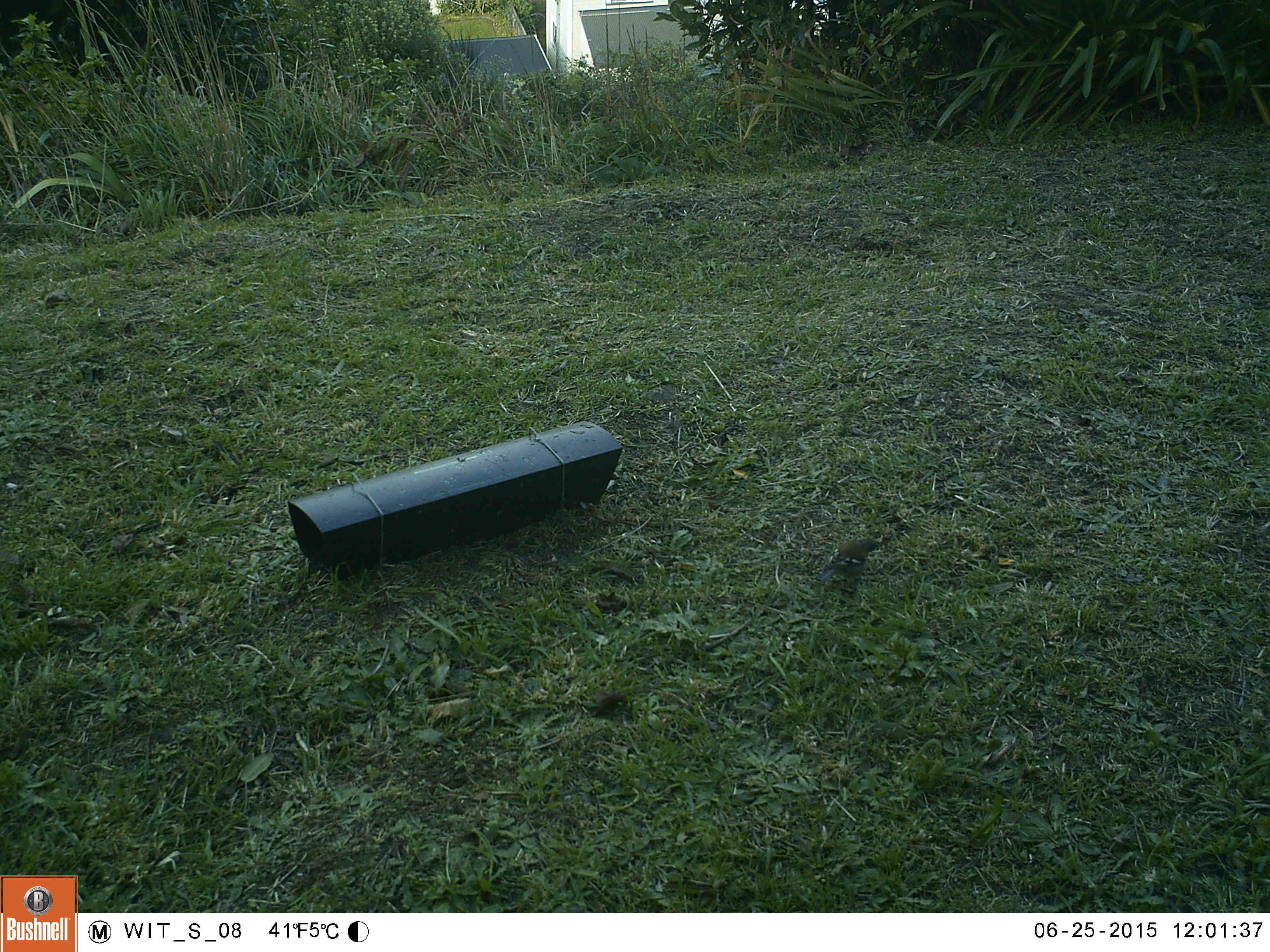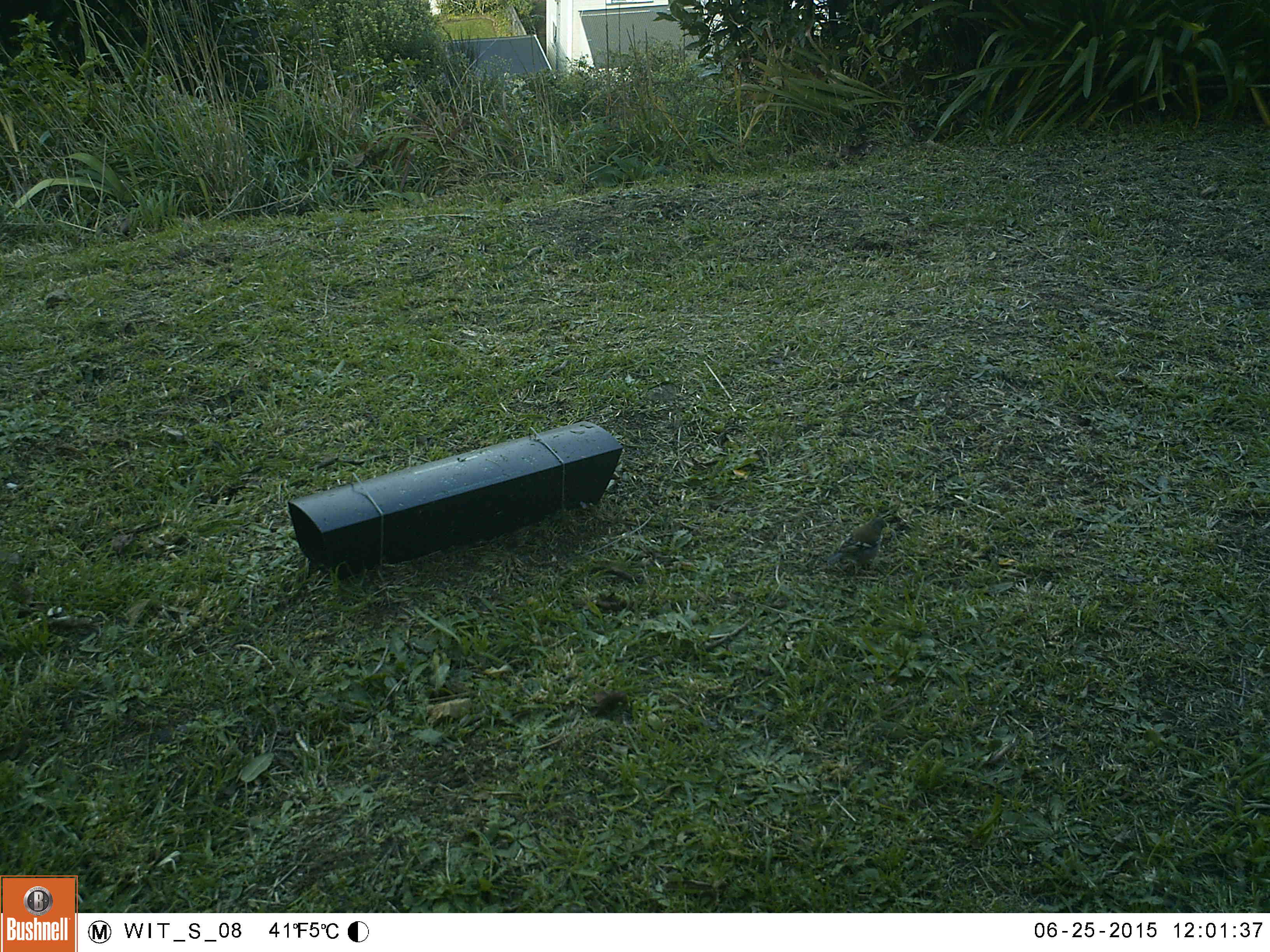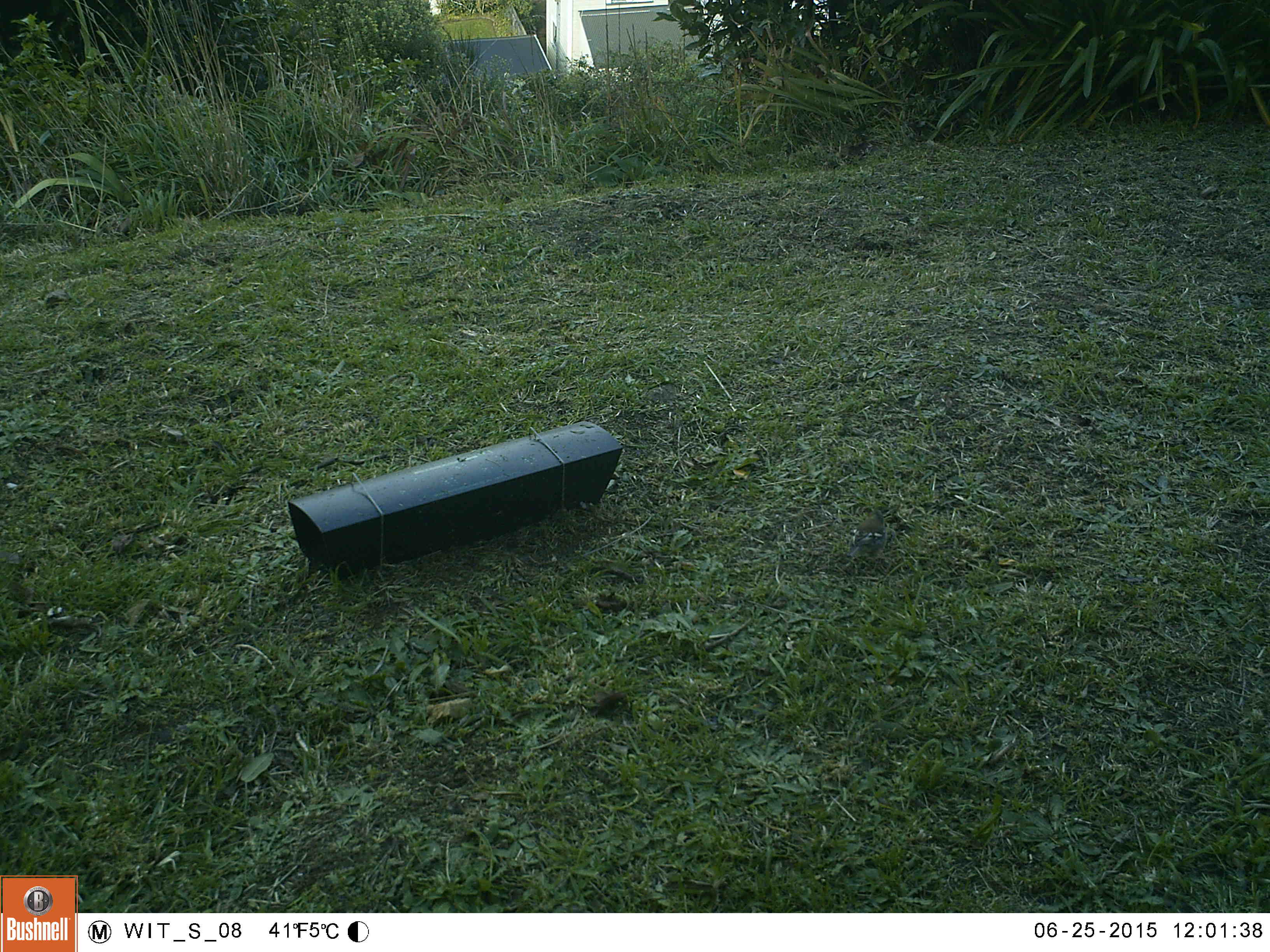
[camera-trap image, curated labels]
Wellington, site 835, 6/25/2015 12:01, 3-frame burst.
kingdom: Animalia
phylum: Chordata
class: Aves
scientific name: Aves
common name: bird